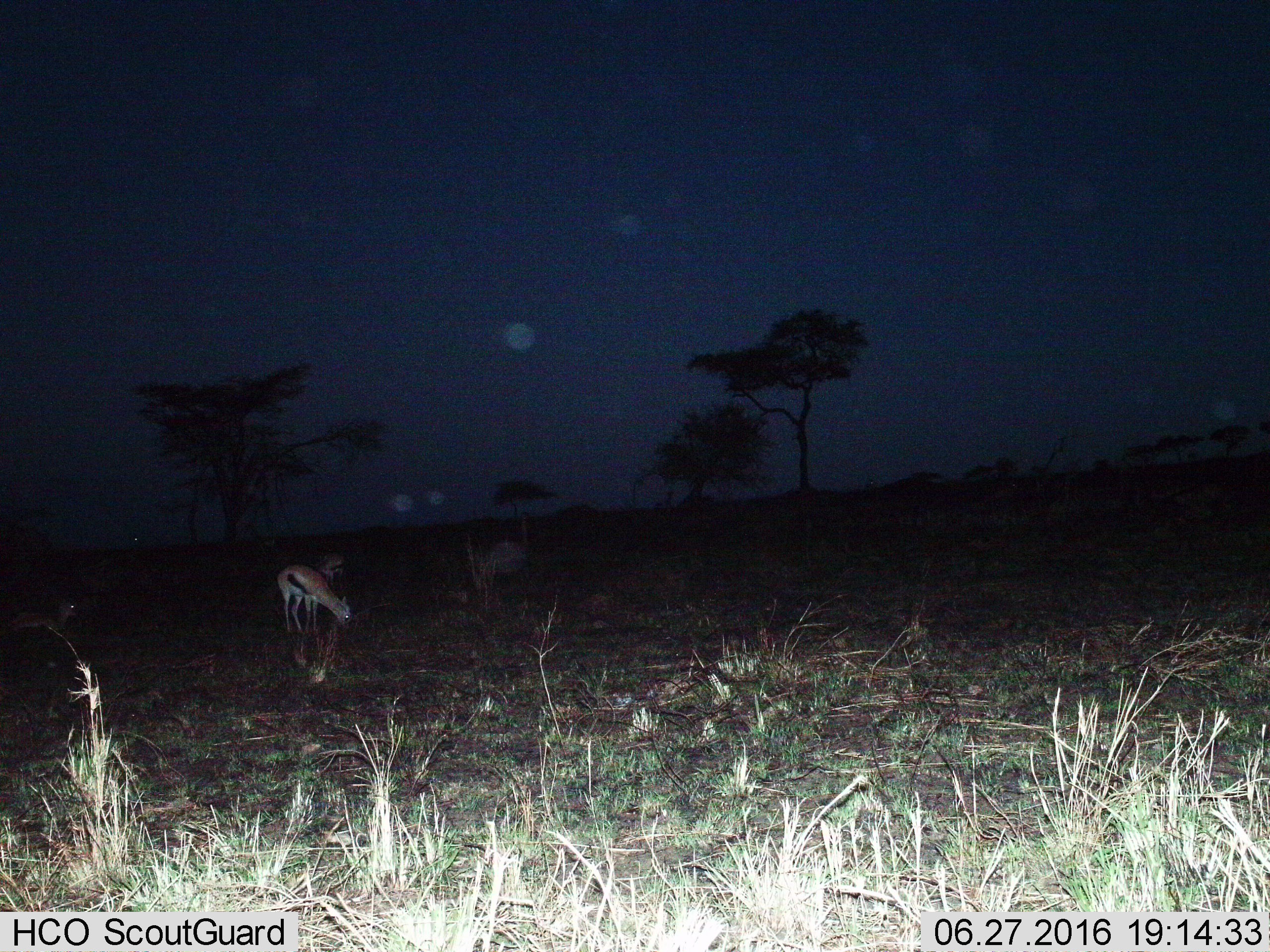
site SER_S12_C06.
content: unidentified animal